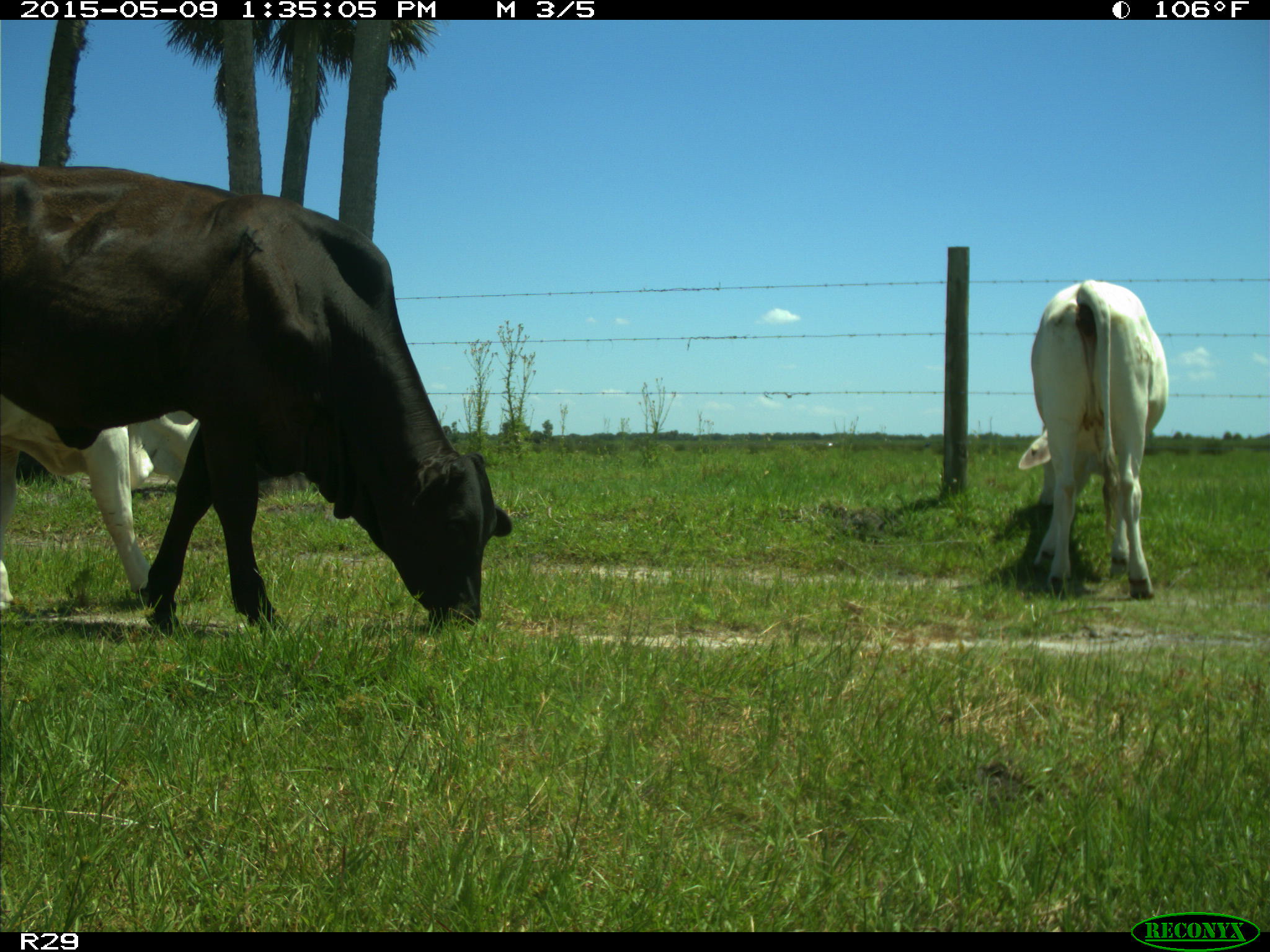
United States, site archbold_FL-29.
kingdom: Animalia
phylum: Chordata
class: Mammalia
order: Artiodactyla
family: Bovidae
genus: Bos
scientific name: Bos taurus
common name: domestic cow